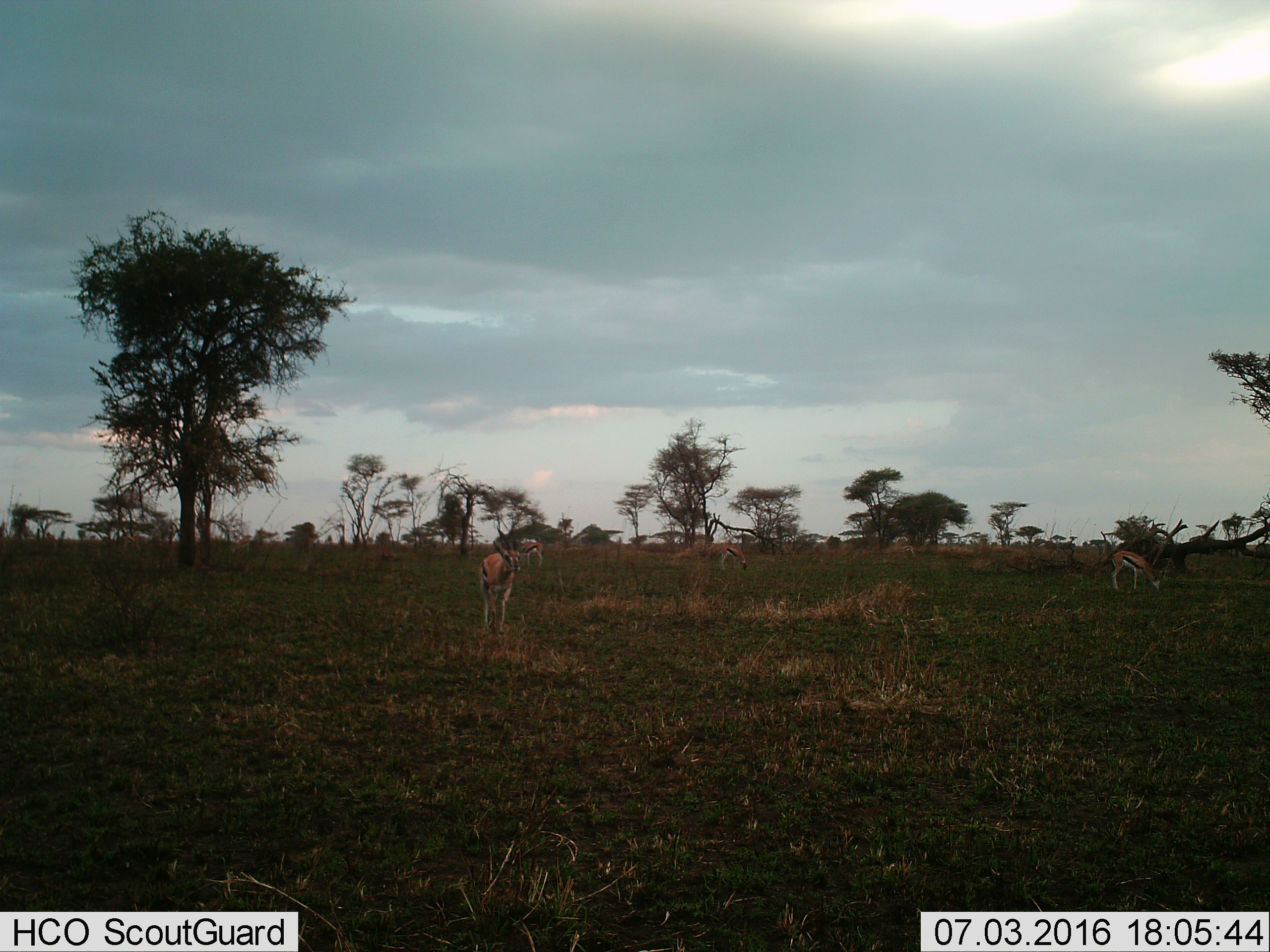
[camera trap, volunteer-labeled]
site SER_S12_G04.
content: unidentified animal